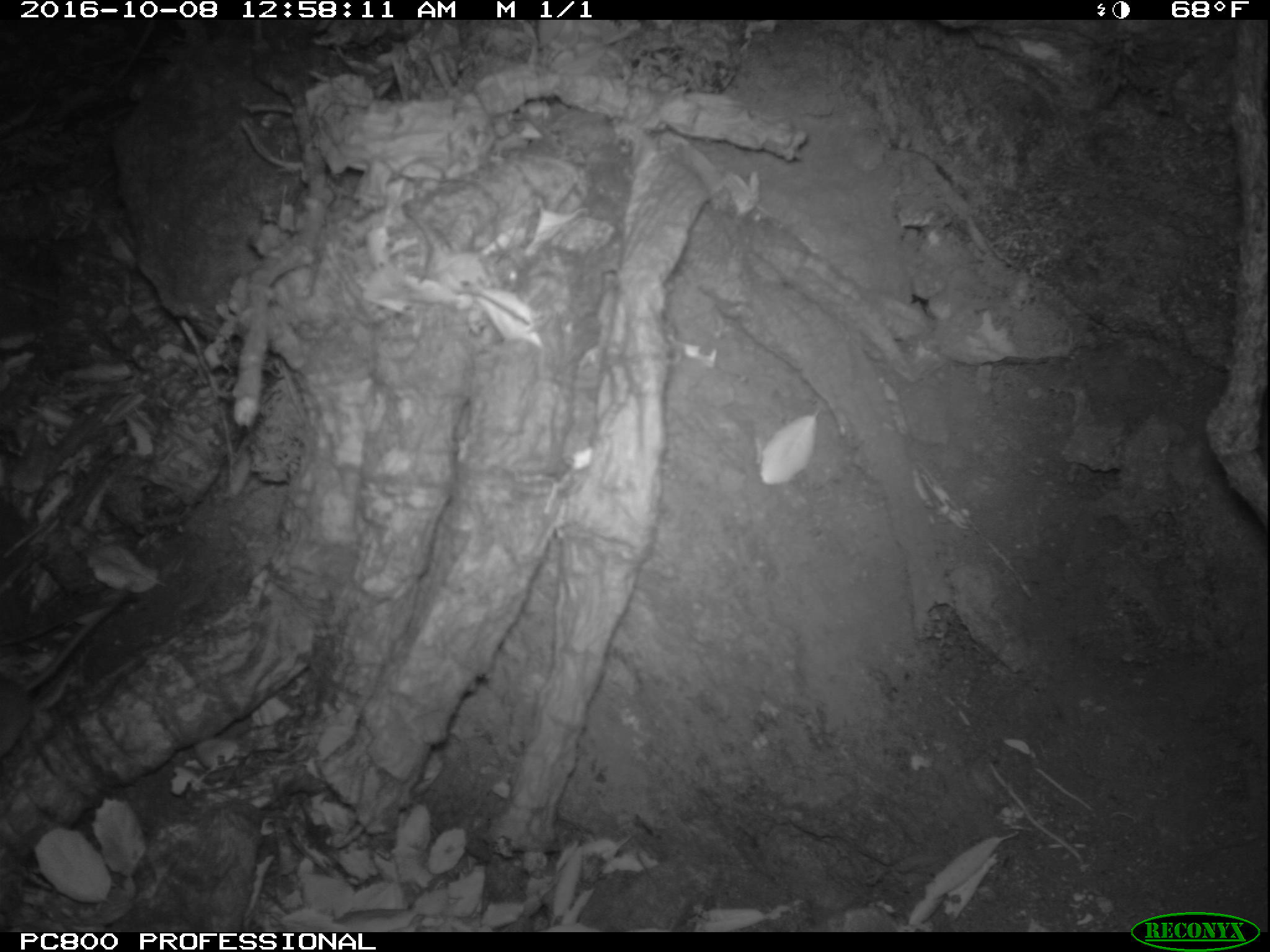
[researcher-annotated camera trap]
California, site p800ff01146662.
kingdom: Animalia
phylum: Chordata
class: Mammalia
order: Rodentia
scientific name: Rodentia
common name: rodent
Rodent (Rodentia).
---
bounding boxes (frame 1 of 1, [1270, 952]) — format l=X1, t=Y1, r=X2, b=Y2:
rodent: l=0, t=584, r=131, b=760